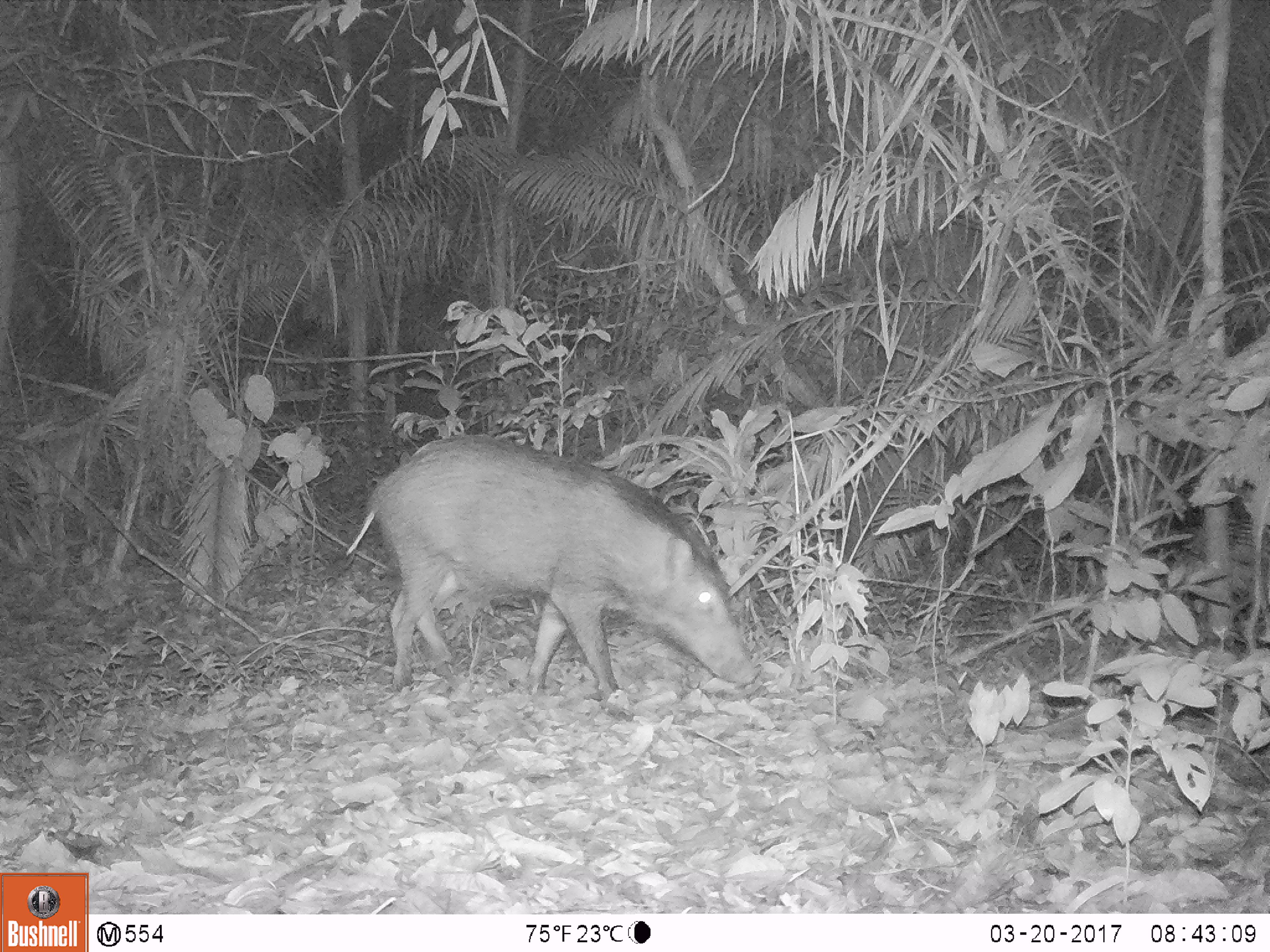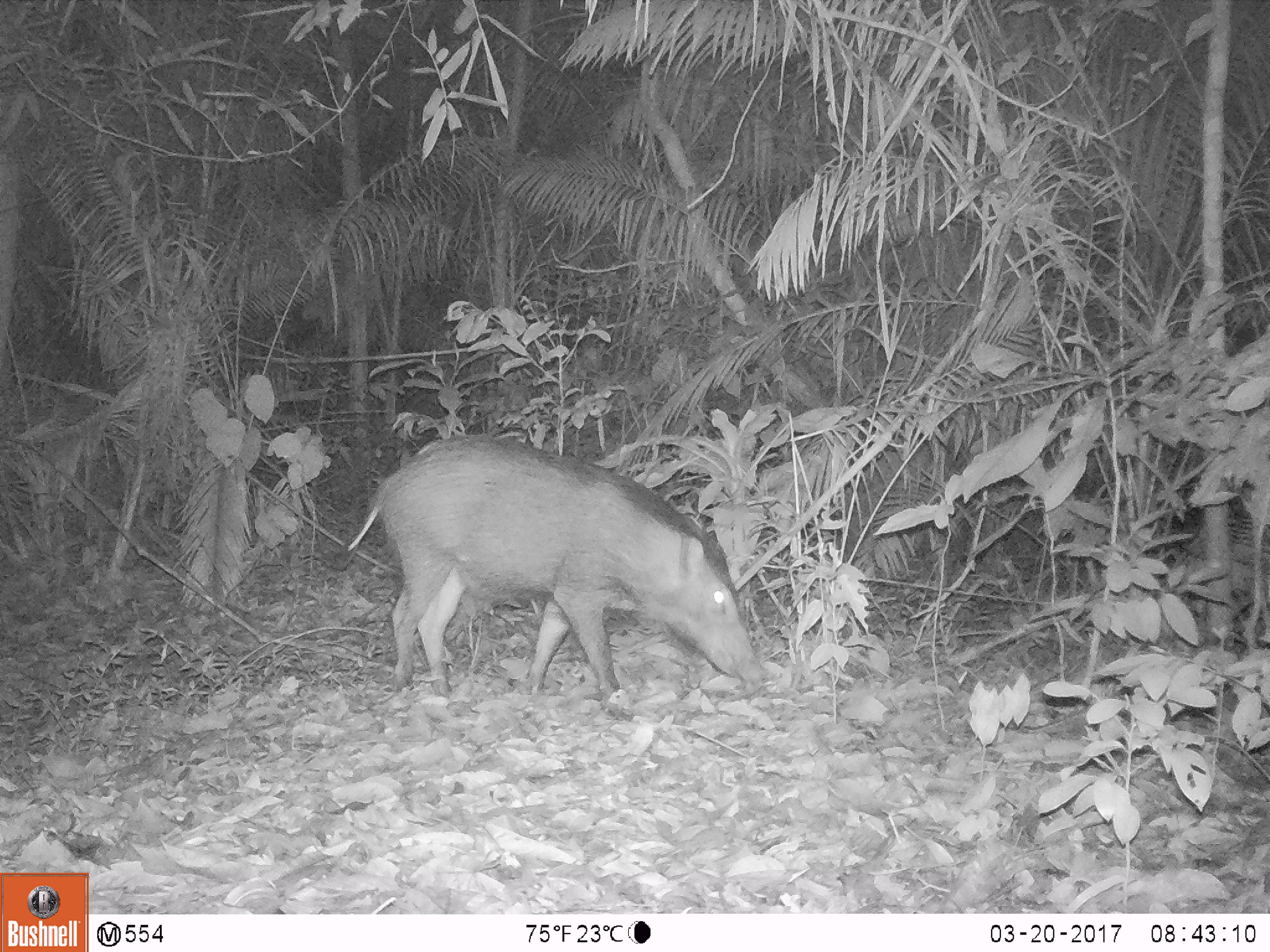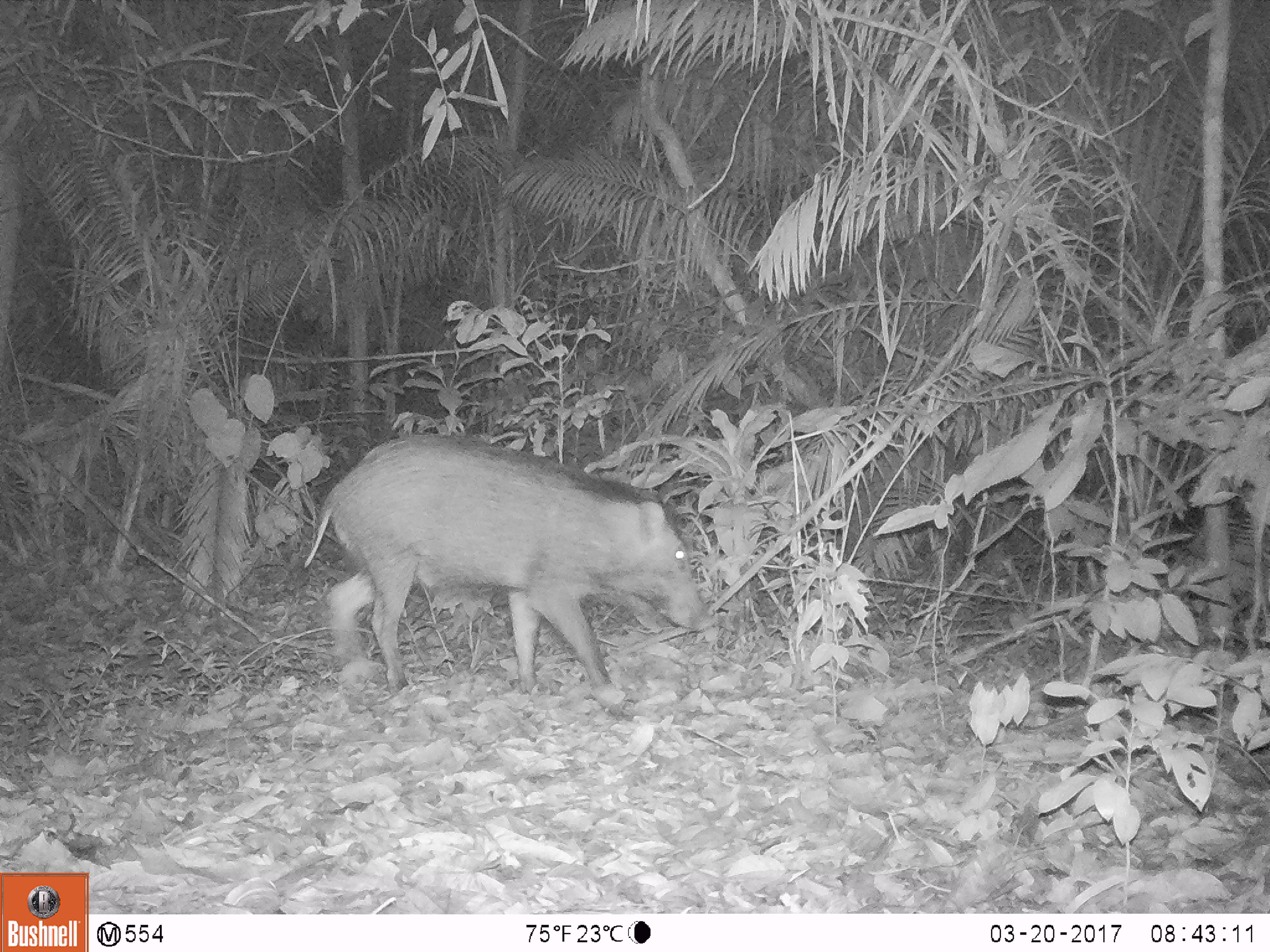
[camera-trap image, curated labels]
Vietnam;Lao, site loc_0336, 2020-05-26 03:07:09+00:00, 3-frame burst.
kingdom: Animalia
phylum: Chordata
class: Mammalia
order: Artiodactyla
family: Suidae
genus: Sus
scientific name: Sus scrofa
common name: eurasian wild pig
Eurasian wild pig (Sus scrofa). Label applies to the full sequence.